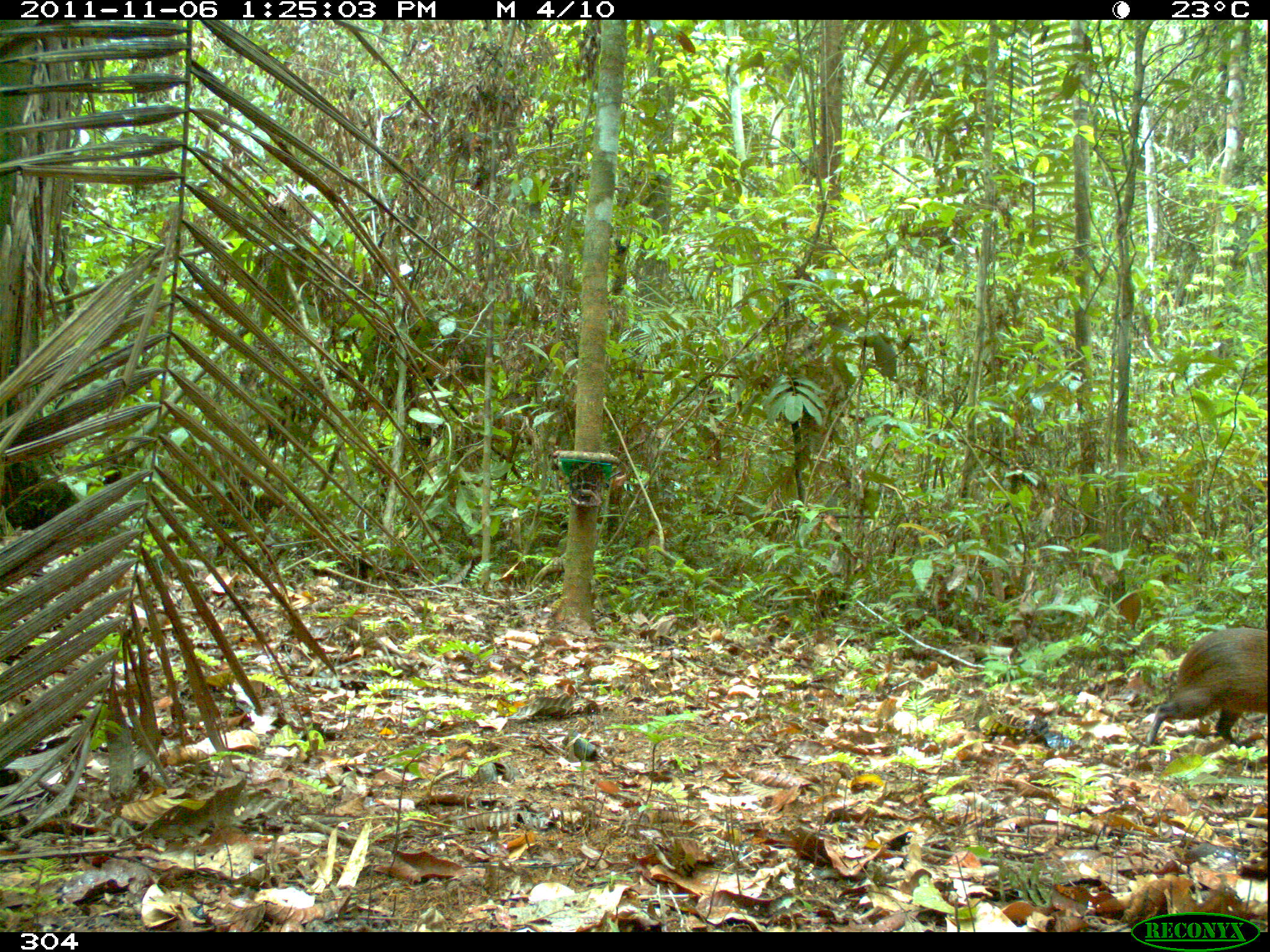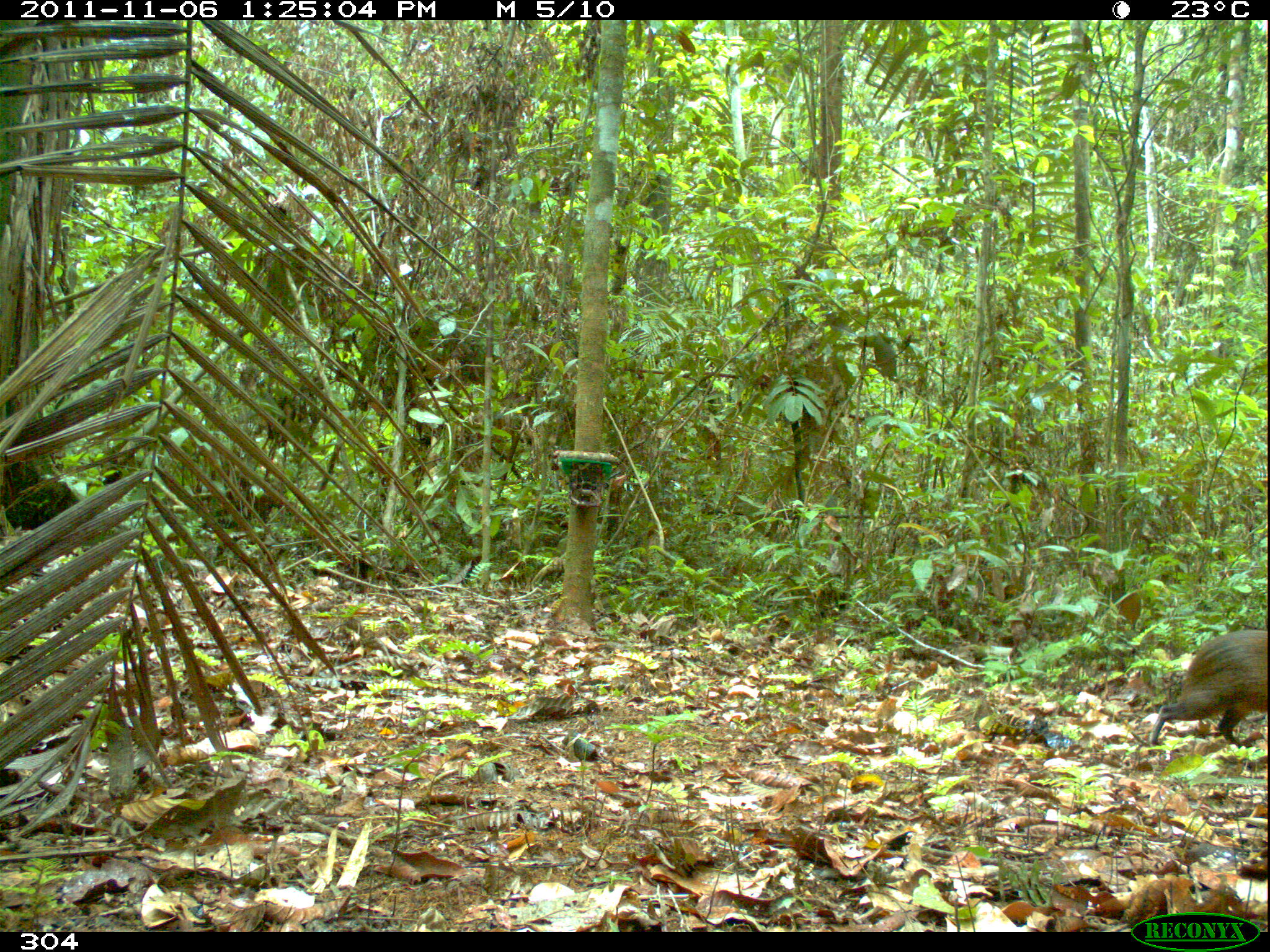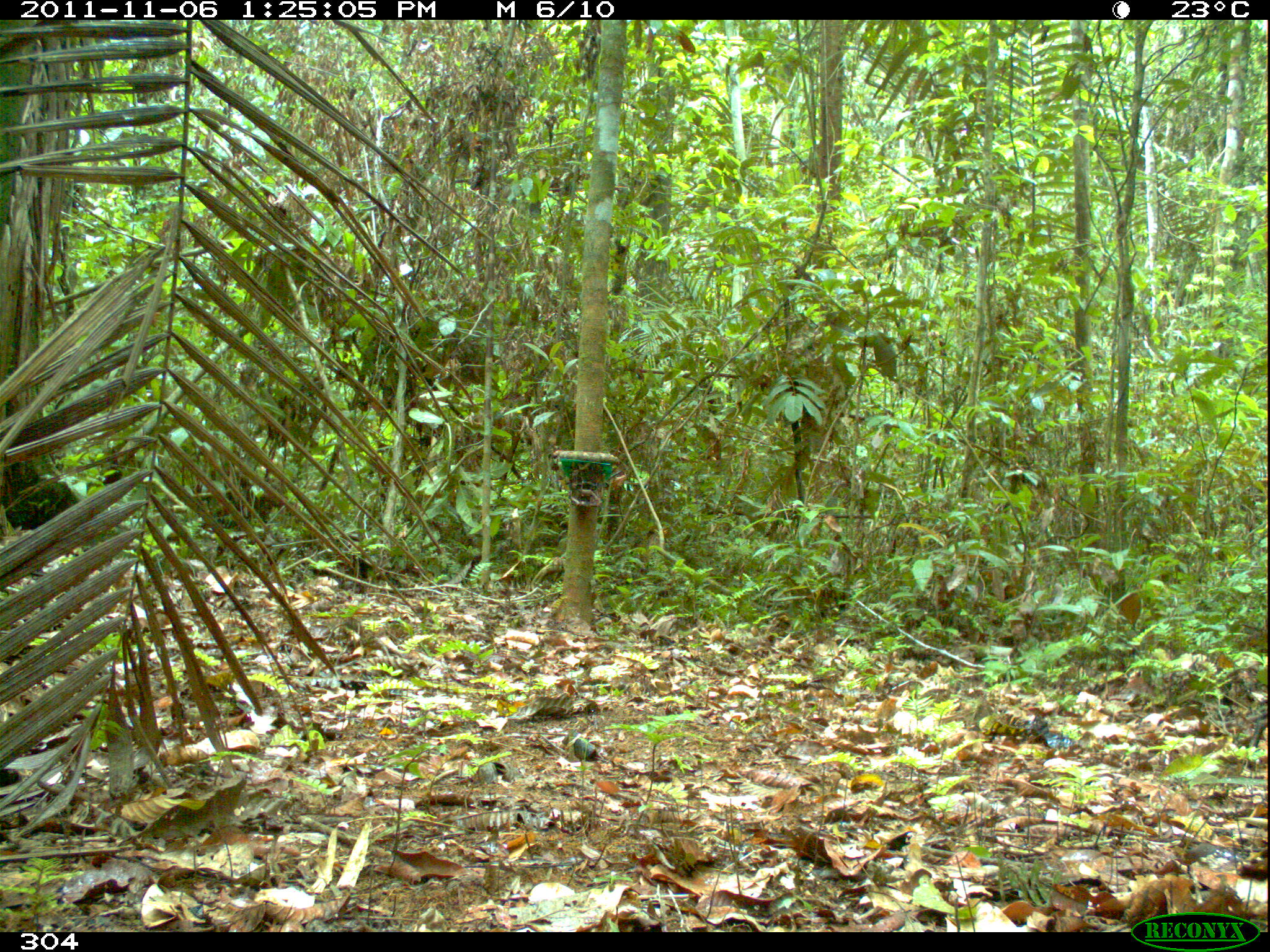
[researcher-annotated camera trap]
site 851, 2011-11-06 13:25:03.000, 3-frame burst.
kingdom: Animalia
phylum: Chordata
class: Mammalia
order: Rodentia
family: Dasyproctidae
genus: Dasyprocta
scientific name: Dasyprocta punctata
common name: central american agouti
Dasyprocta punctata (central american agouti).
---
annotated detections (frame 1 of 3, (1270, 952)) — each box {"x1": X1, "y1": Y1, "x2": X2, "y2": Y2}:
dasyprocta punctata: {"x1": 1144, "y1": 628, "x2": 1267, "y2": 747}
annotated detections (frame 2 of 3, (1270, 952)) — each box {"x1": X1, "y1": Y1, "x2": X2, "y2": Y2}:
dasyprocta punctata: {"x1": 1148, "y1": 626, "x2": 1268, "y2": 749}